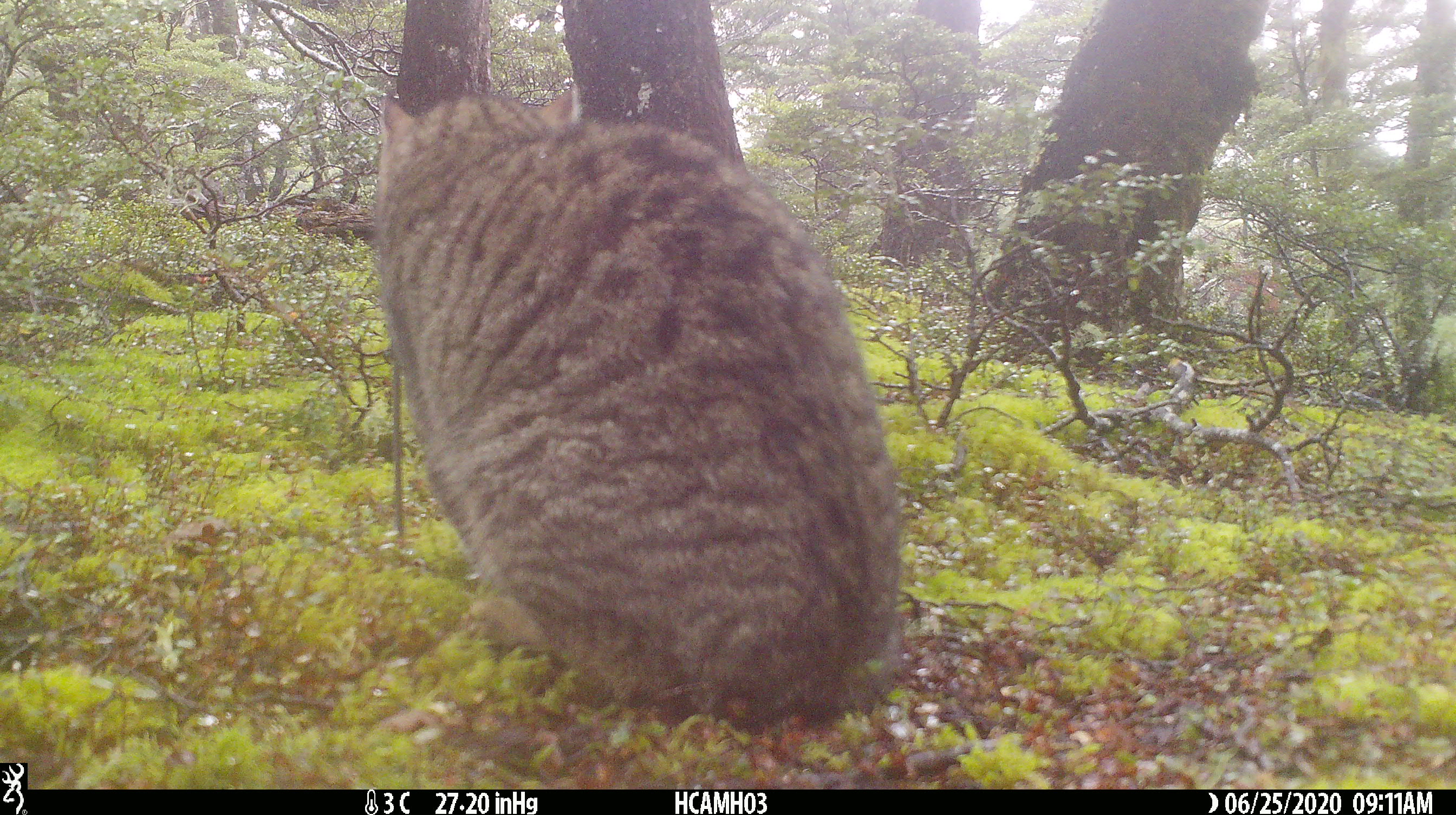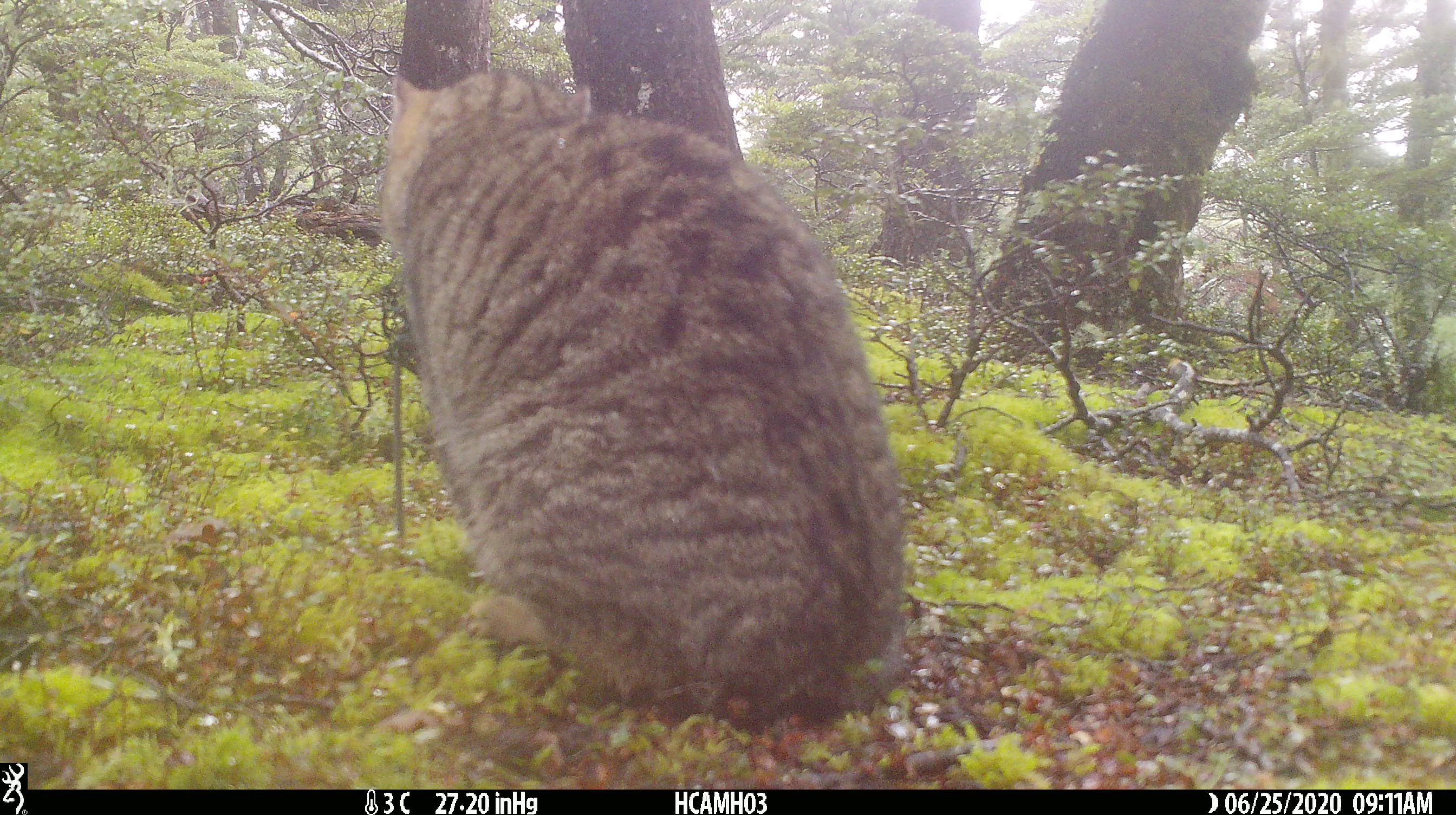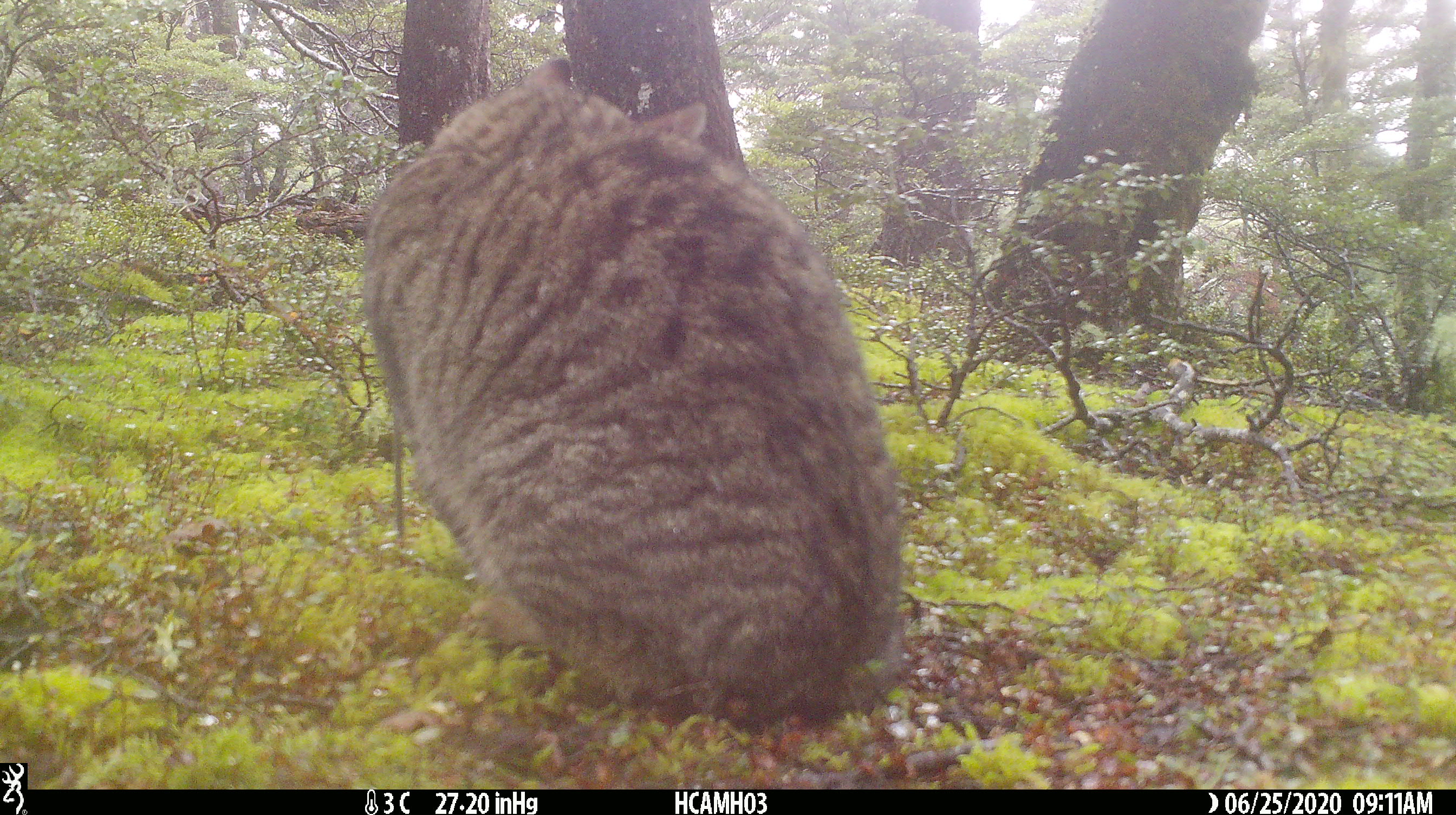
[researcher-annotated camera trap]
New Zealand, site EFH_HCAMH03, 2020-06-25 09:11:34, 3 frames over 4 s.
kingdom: Animalia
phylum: Chordata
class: Mammalia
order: Carnivora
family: Felidae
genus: Felis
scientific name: Felis catus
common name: domestic cat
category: cat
Cat (domestic cat) (Felis catus).